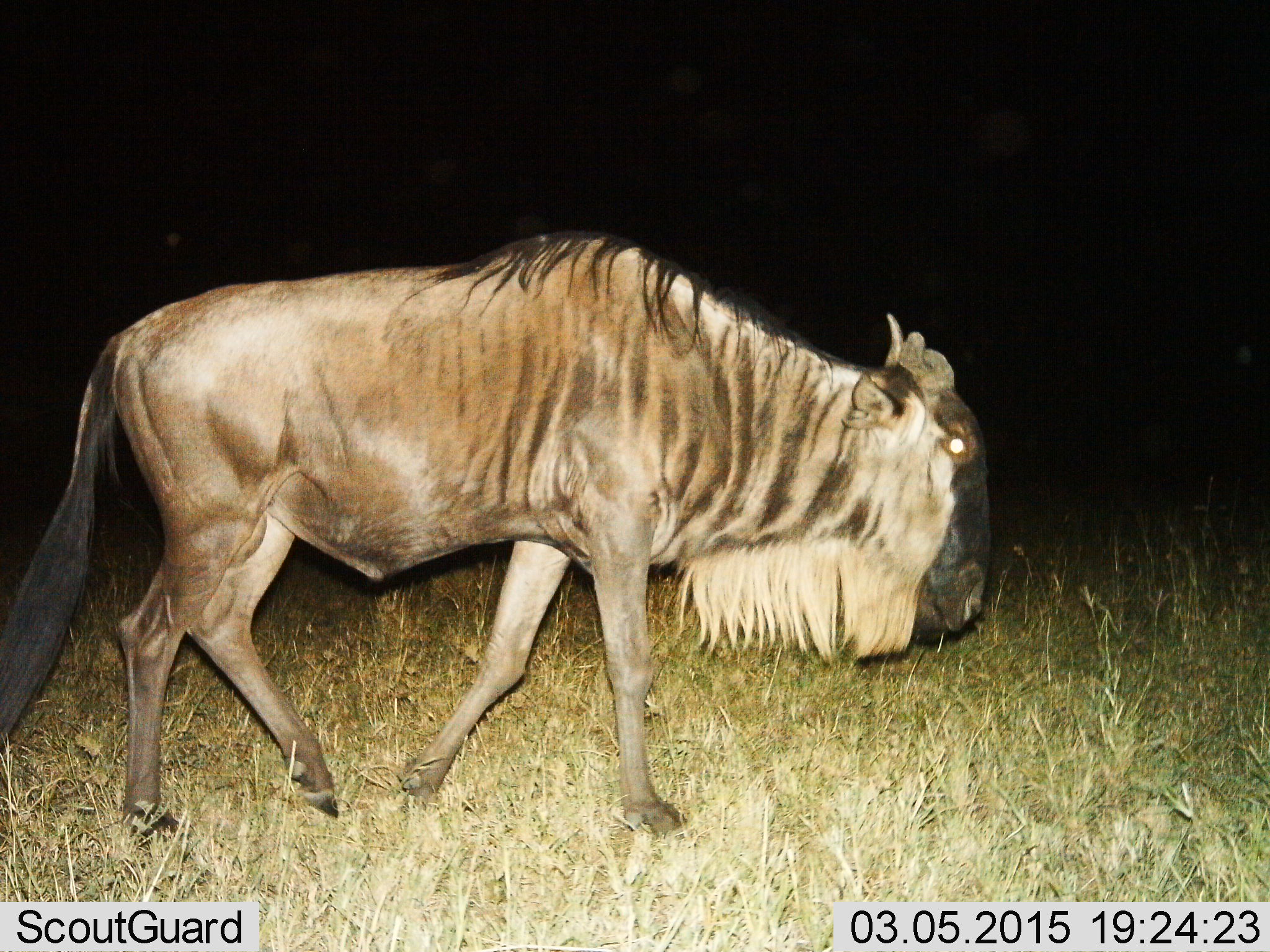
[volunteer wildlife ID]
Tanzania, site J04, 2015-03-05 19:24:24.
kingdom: Animalia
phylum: Chordata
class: Mammalia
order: Artiodactyla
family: Bovidae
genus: Connochaetes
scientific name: Connochaetes taurinus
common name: blue wildebeest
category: wildebeest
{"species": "wildebeest (blue wildebeest) (Connochaetes taurinus)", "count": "1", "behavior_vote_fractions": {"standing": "0%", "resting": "0%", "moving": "100%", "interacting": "0%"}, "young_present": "0%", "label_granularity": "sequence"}